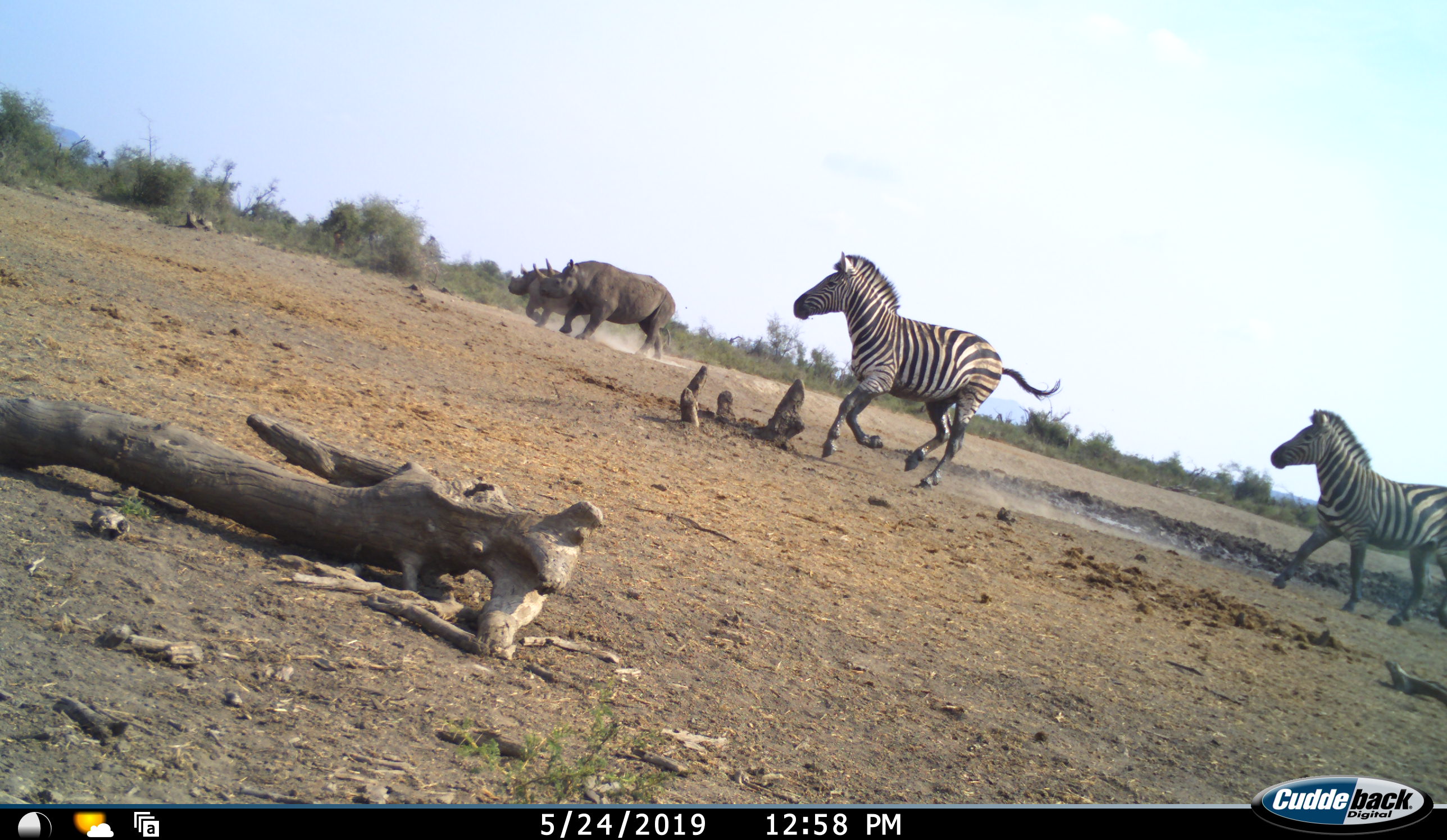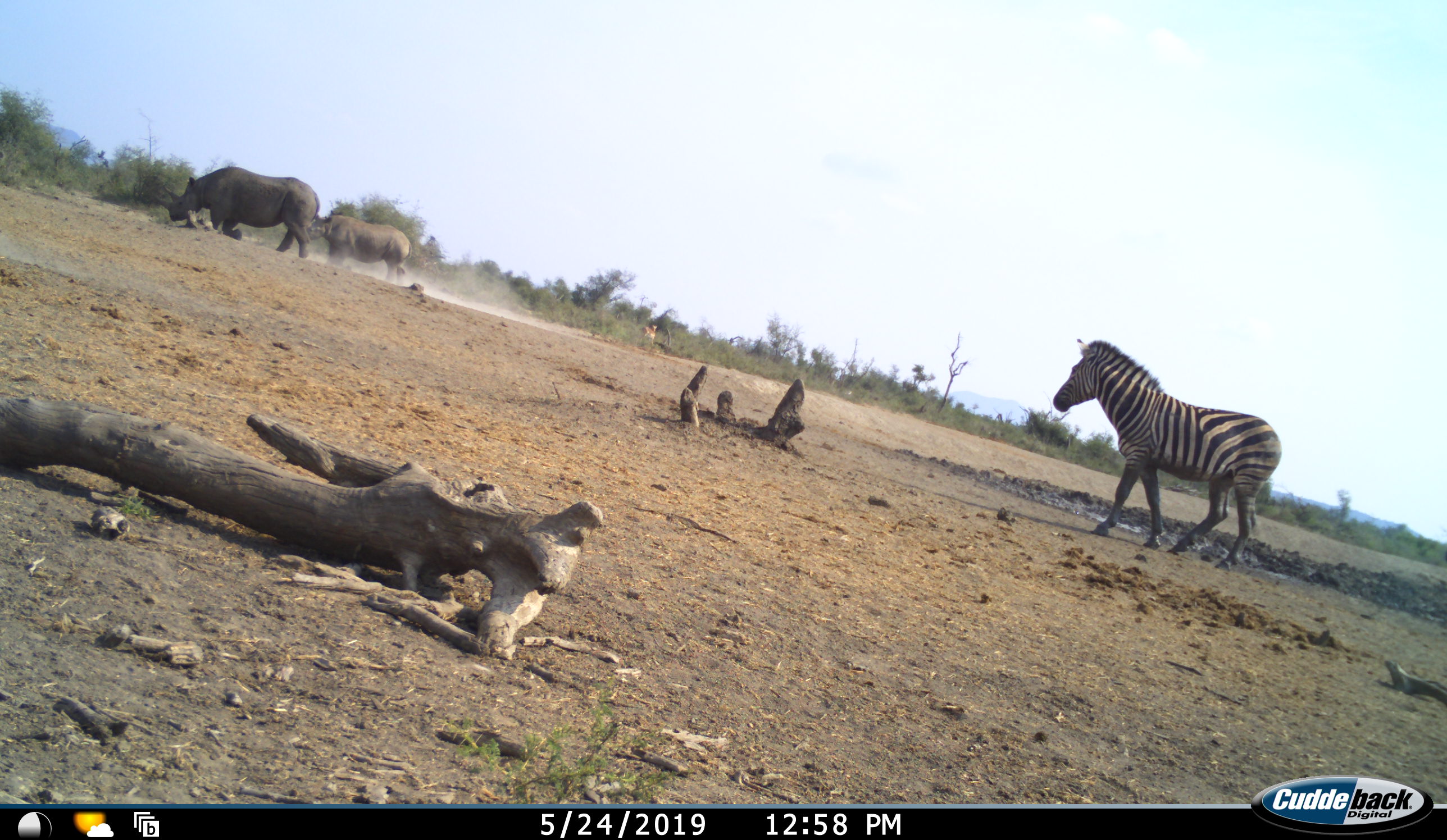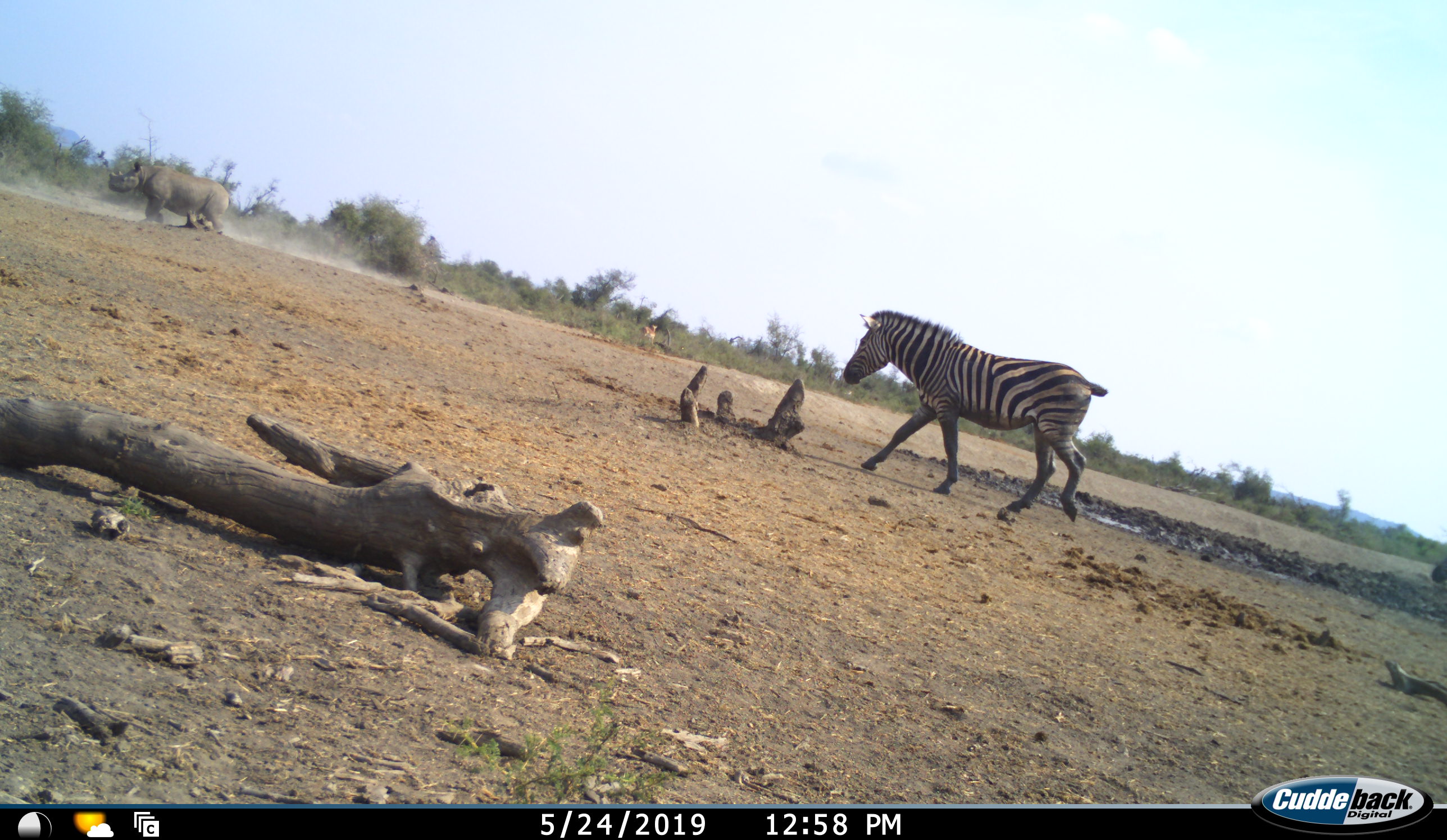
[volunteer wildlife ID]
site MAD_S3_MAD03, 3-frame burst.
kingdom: Animalia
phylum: Chordata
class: Mammalia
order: Perissodactyla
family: Rhinocerotidae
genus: Diceros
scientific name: Diceros bicornis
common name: black rhinoceros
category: rhinocerosblack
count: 2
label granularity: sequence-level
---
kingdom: Animalia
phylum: Chordata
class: Mammalia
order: Perissodactyla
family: Equidae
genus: Equus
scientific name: Equus quagga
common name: plains zebra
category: zebraplains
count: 2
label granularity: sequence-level